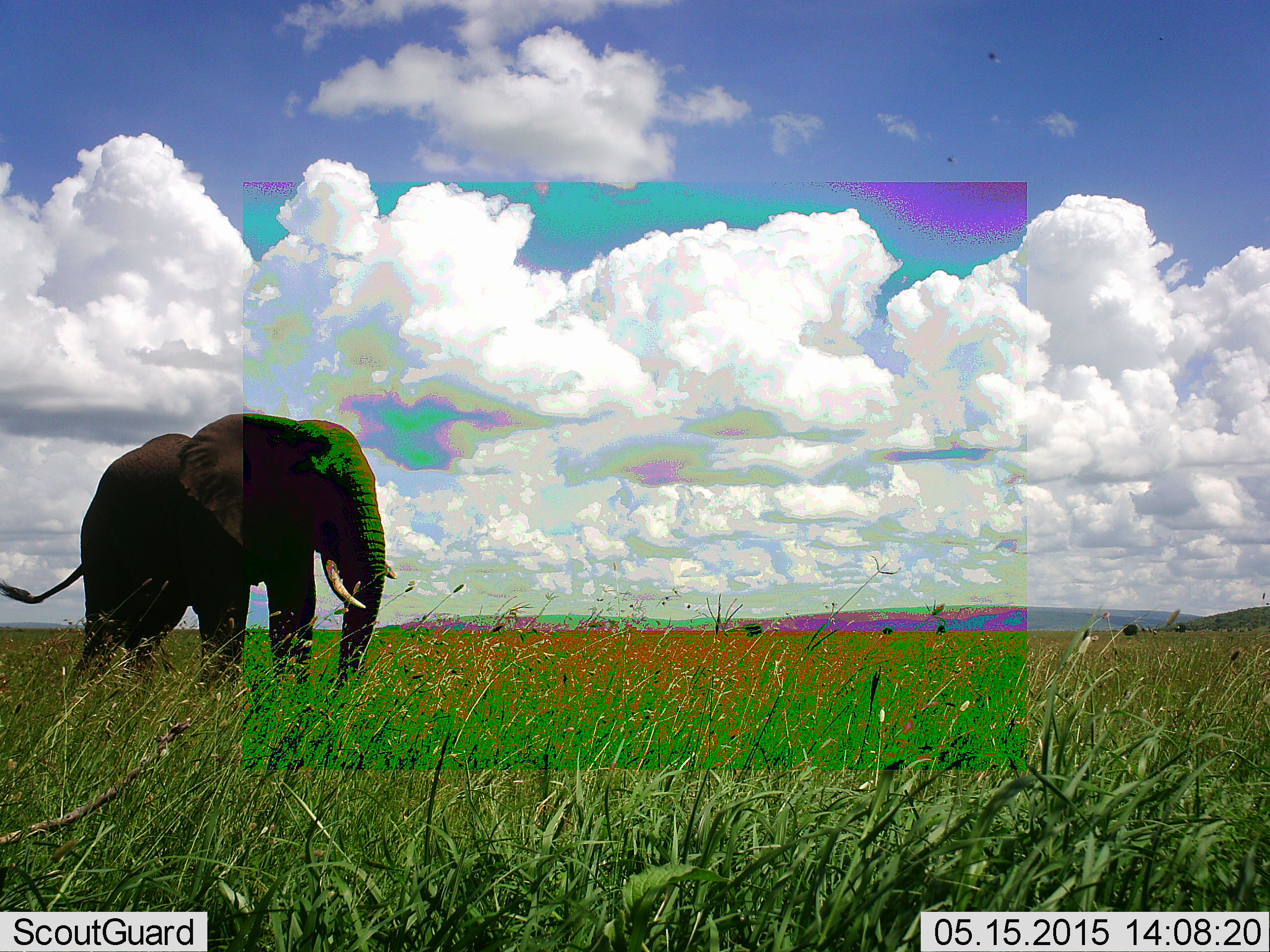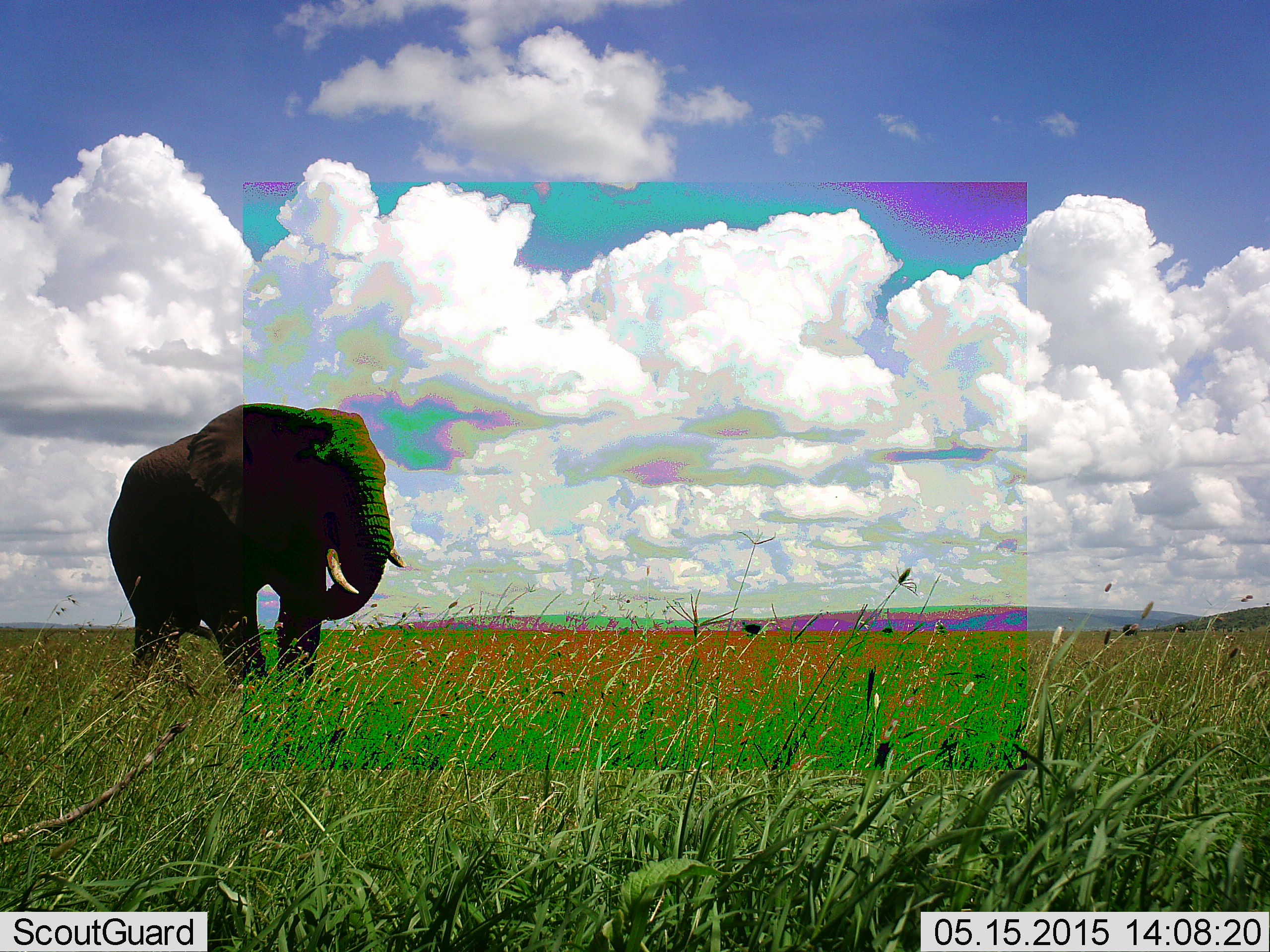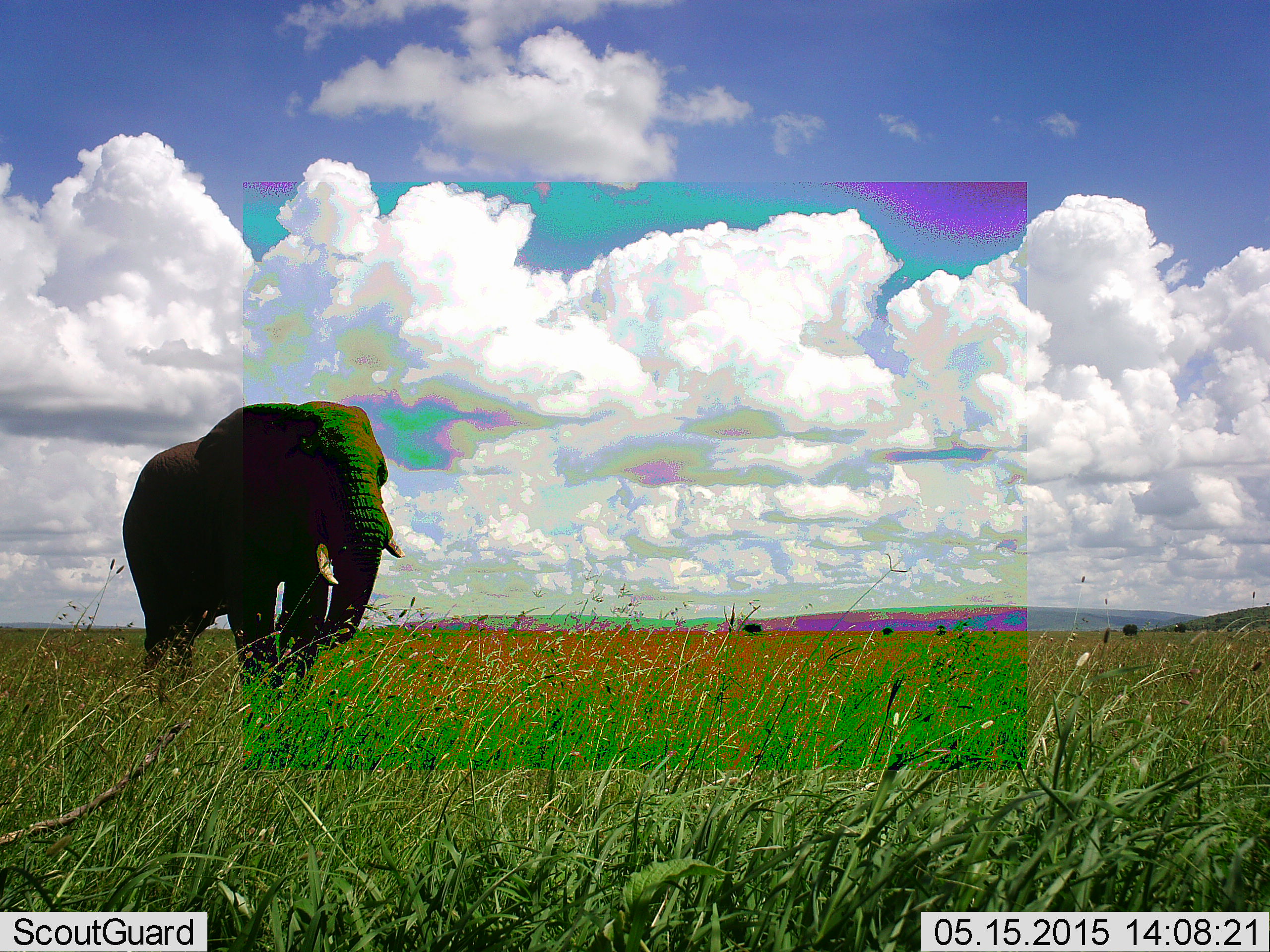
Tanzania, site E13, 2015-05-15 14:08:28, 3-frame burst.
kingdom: Animalia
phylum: Chordata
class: Mammalia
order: Proboscidea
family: Elephantidae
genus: Loxodonta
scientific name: Loxodonta africana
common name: african bush elephant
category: elephant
Elephant (african bush elephant) (Loxodonta africana), count 1. Behavior (volunteer vote fractions): standing 30%, resting 0%, moving 50%, interacting 0%. Young present (vote fraction): 0%. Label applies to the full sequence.